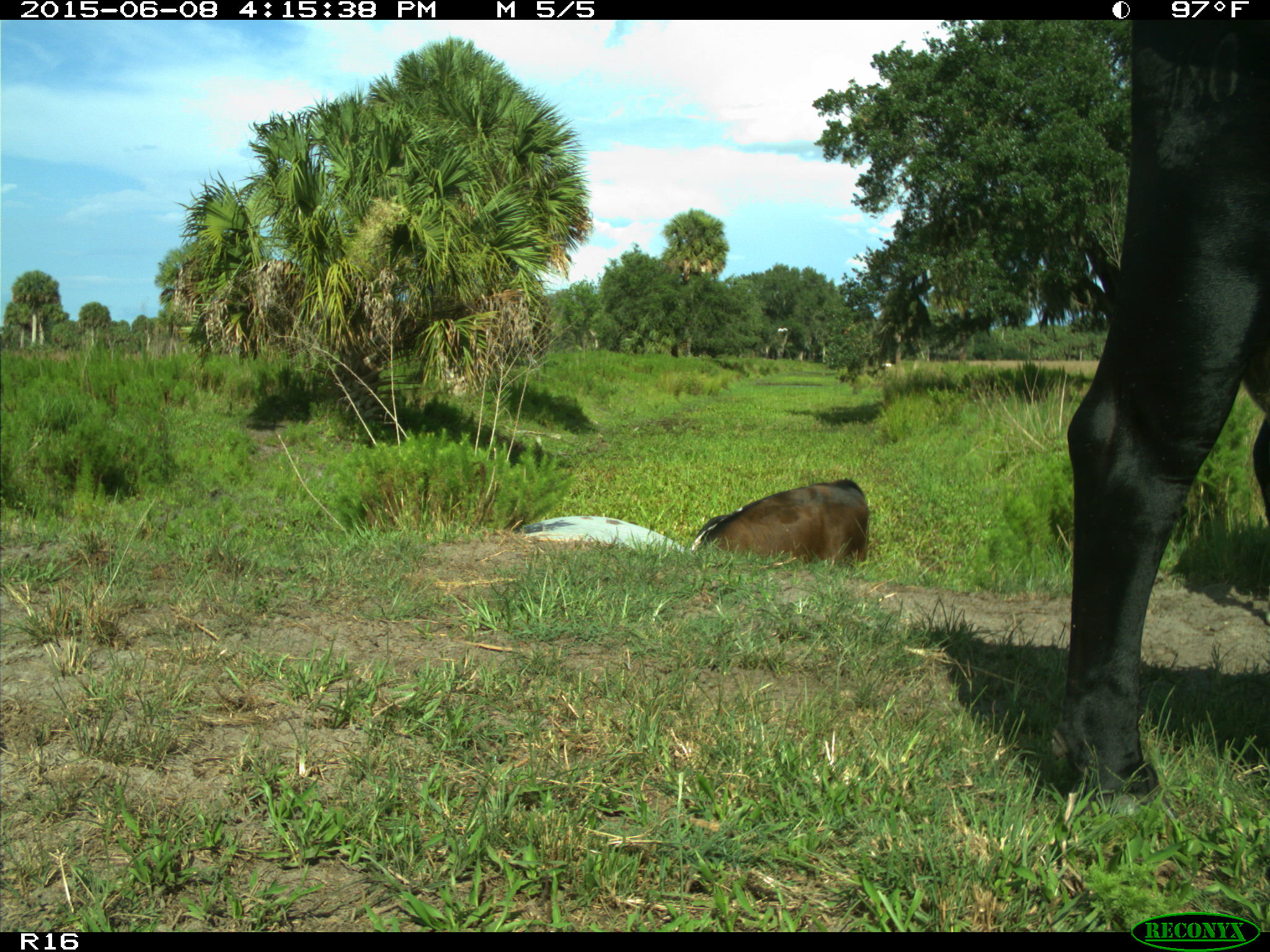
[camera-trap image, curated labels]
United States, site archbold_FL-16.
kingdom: Animalia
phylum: Chordata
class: Mammalia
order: Artiodactyla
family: Bovidae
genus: Bos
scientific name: Bos taurus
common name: domestic cow